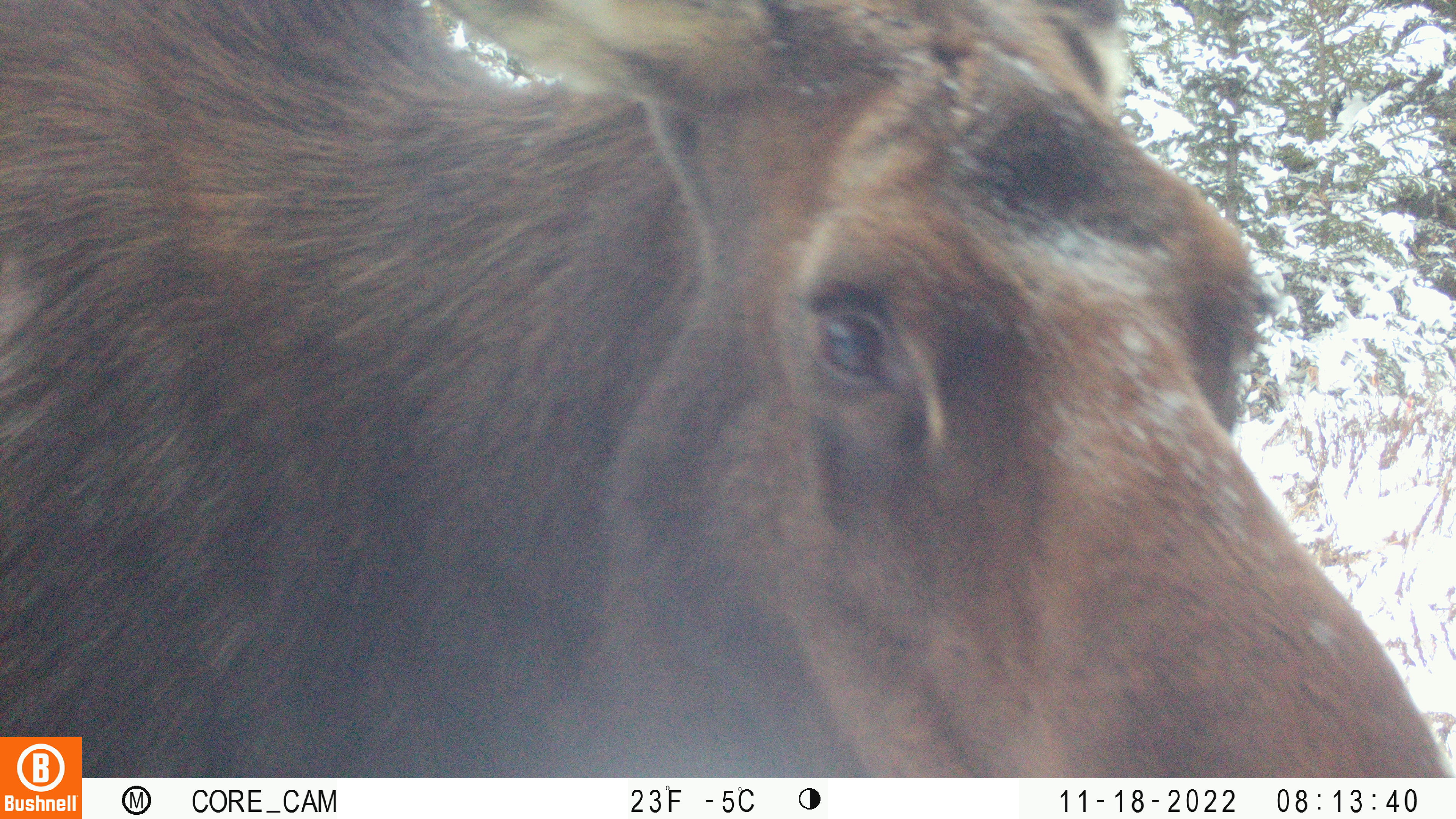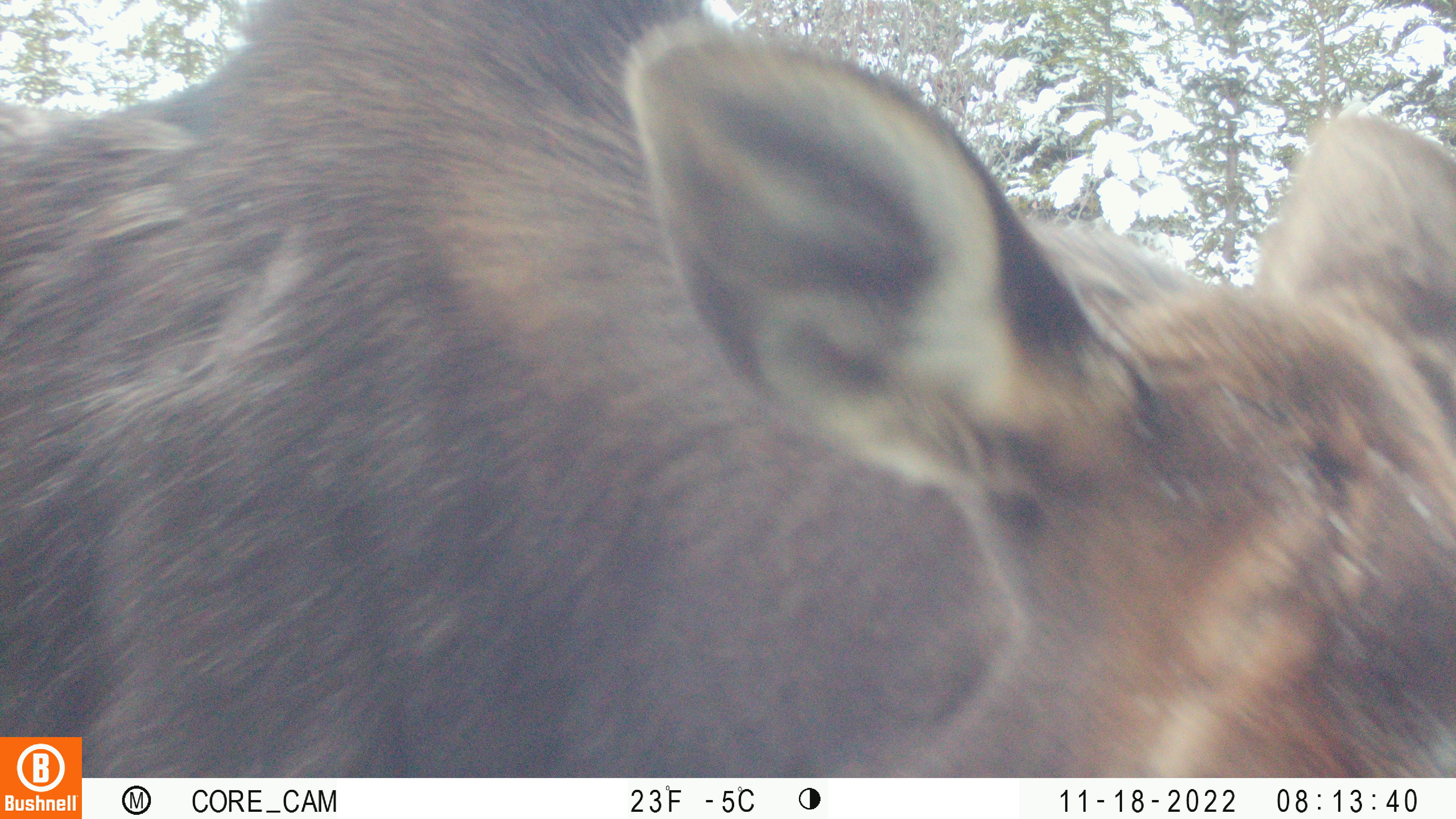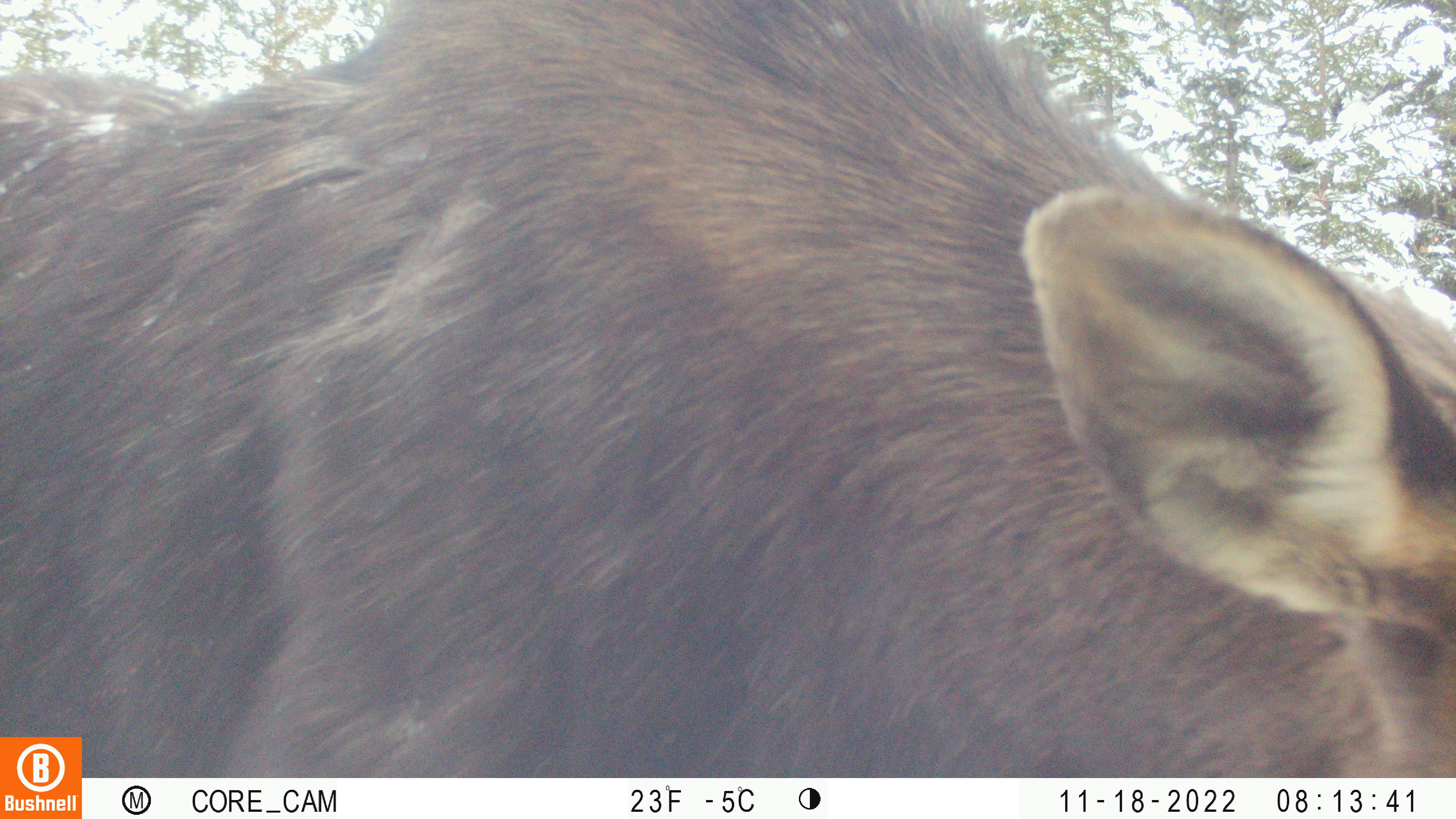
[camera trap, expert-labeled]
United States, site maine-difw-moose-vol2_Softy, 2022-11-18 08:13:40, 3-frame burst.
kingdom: Animalia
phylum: Chordata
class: Mammalia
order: Artiodactyla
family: Cervidae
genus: Alces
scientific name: Alces alces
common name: moose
Moose (Alces alces).